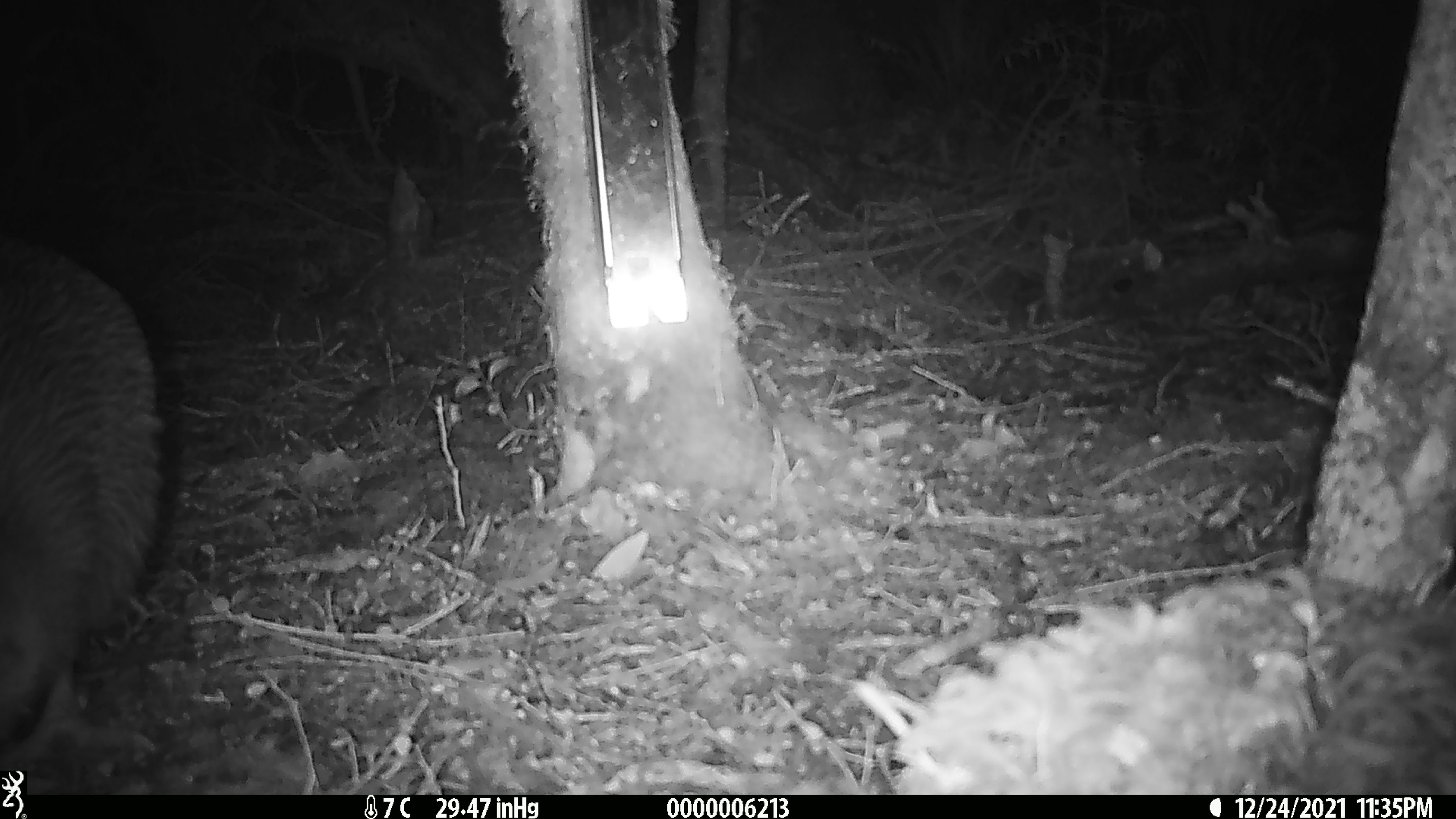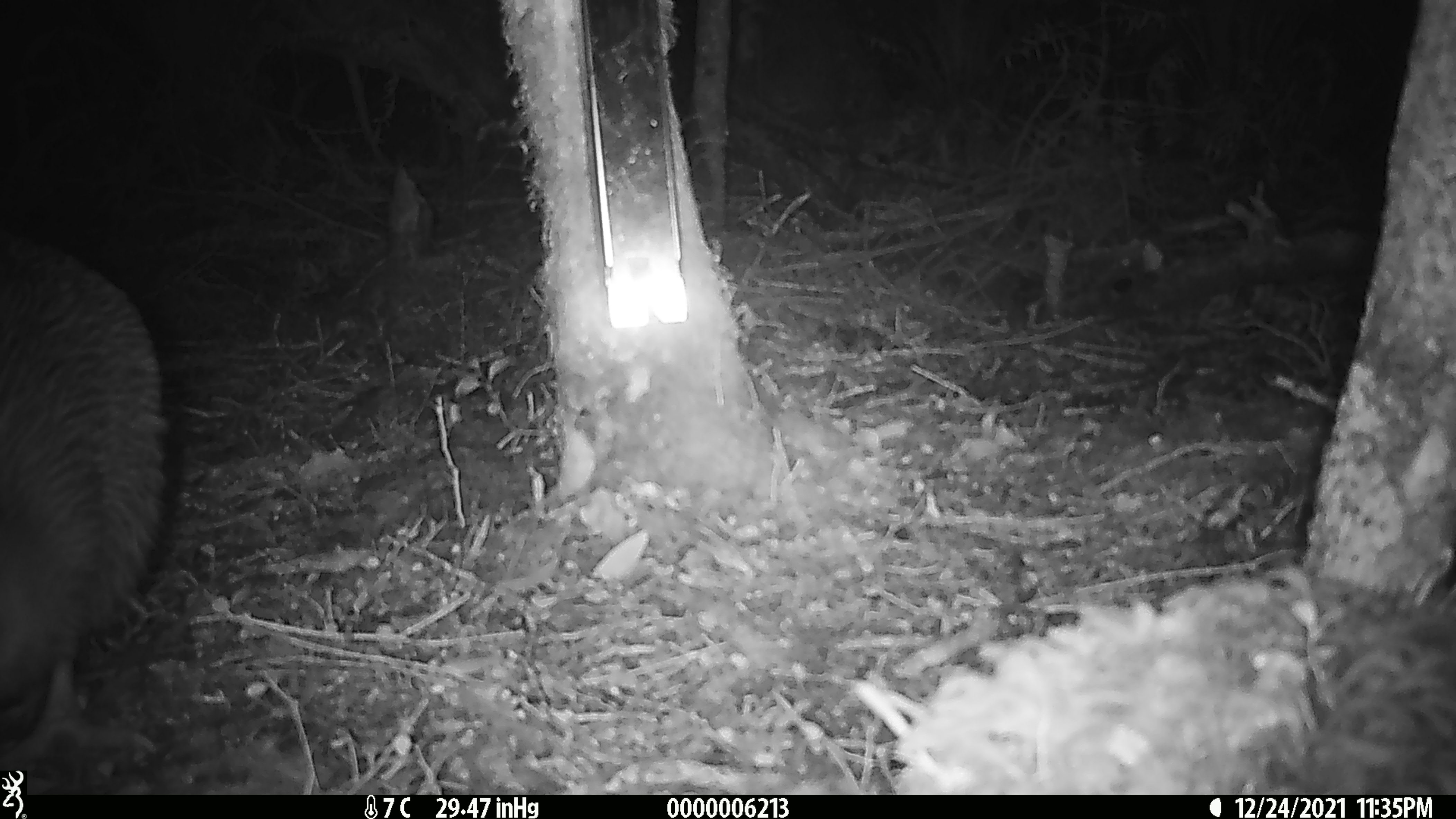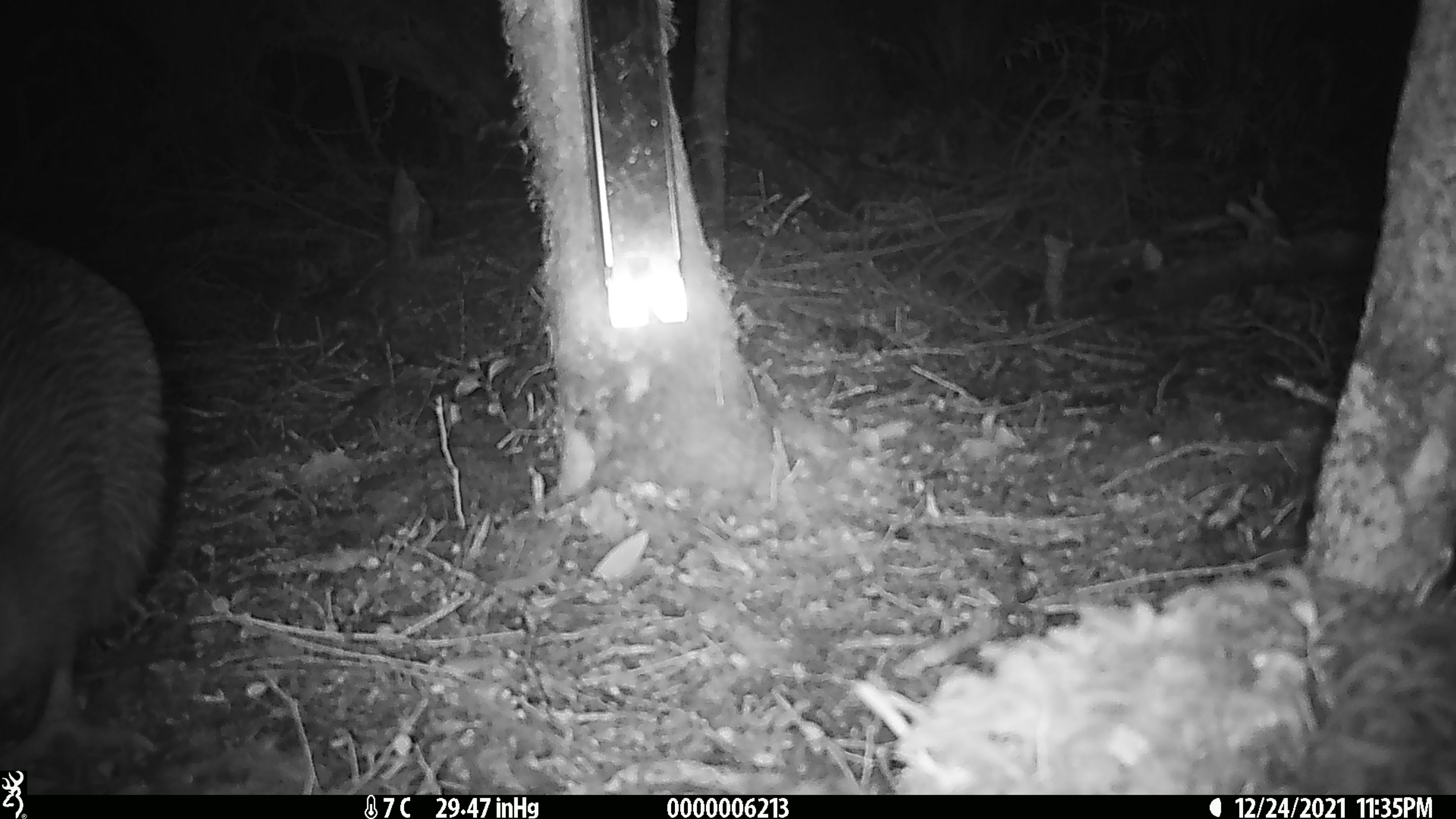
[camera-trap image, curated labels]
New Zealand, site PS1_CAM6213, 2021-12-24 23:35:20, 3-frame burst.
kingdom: Animalia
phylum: Chordata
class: Aves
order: Apterygiformes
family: Apterygidae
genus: Apteryx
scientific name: Apteryx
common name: kiwi